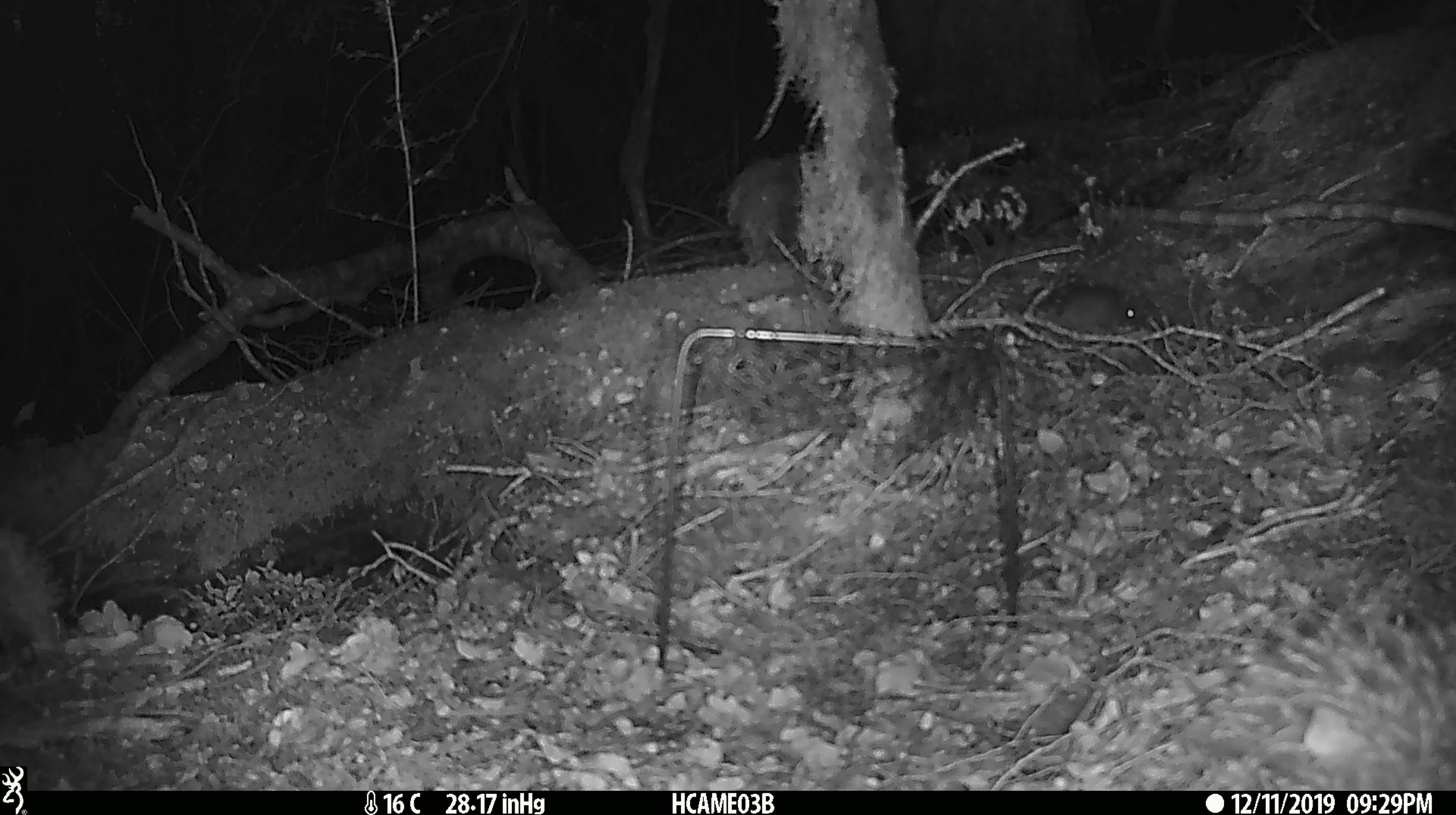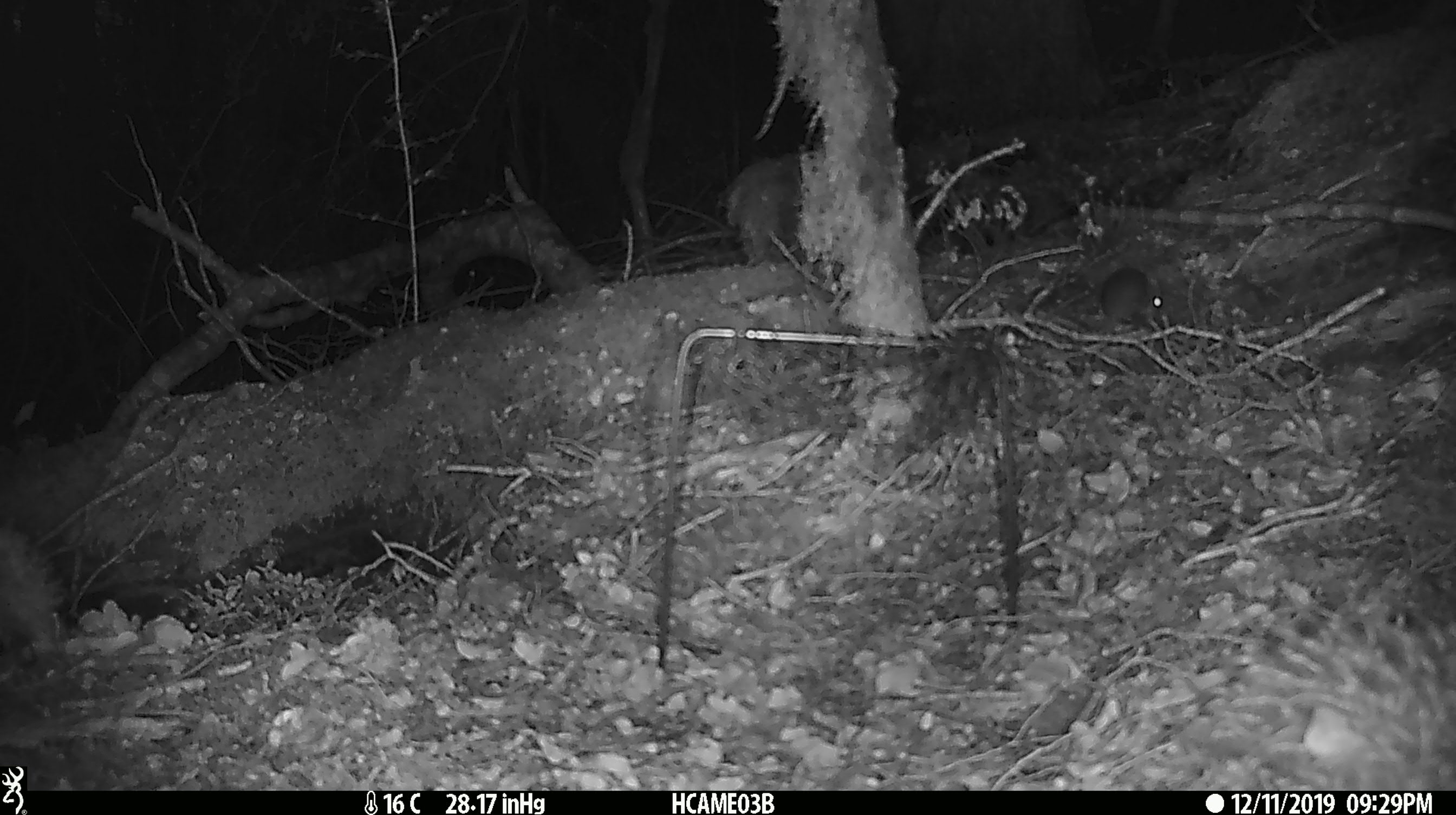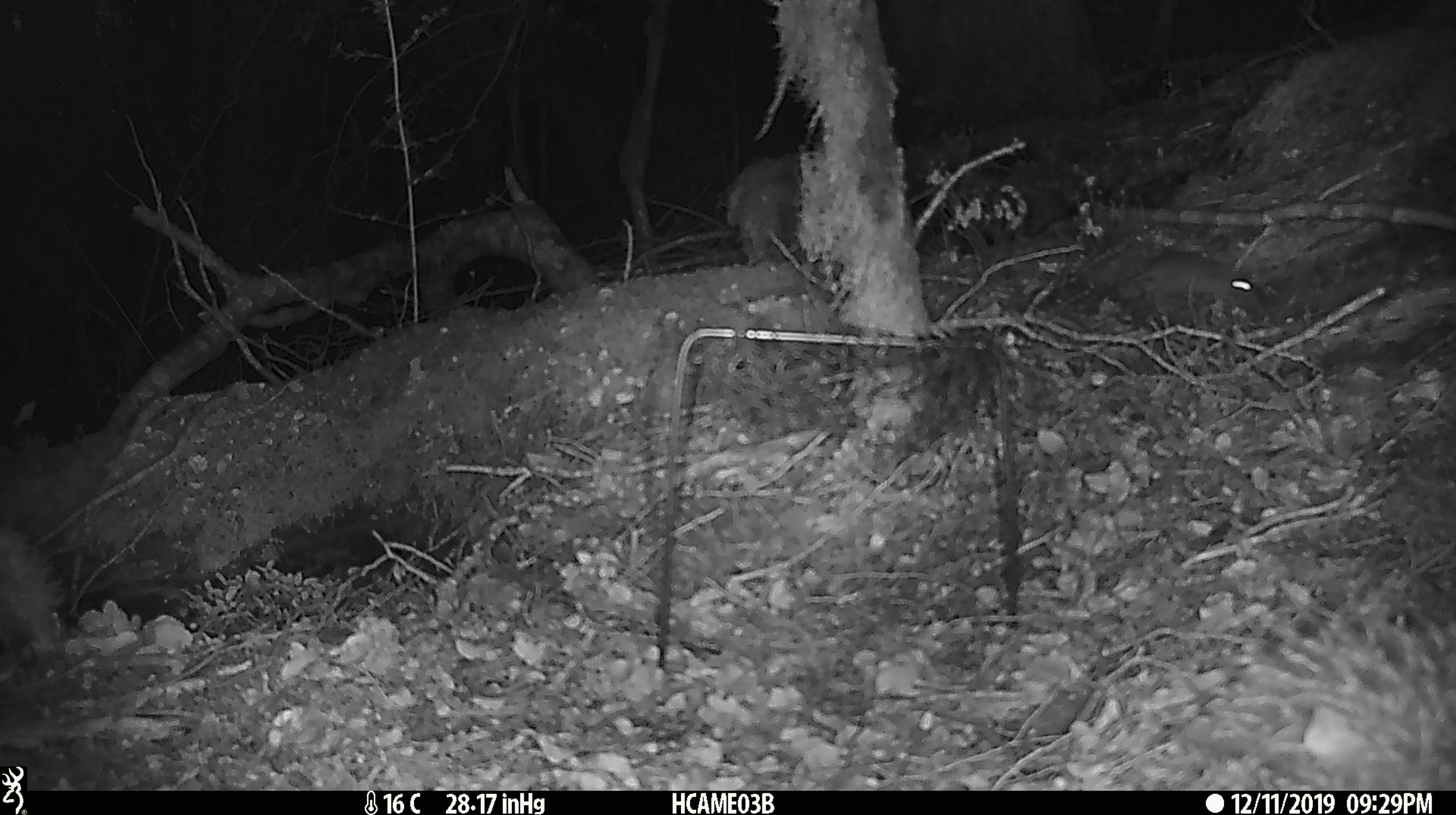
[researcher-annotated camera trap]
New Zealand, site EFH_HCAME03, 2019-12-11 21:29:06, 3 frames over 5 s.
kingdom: Animalia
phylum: Chordata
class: Mammalia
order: Rodentia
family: Muridae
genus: Mus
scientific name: Mus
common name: mouse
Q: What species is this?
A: Mouse (Mus).